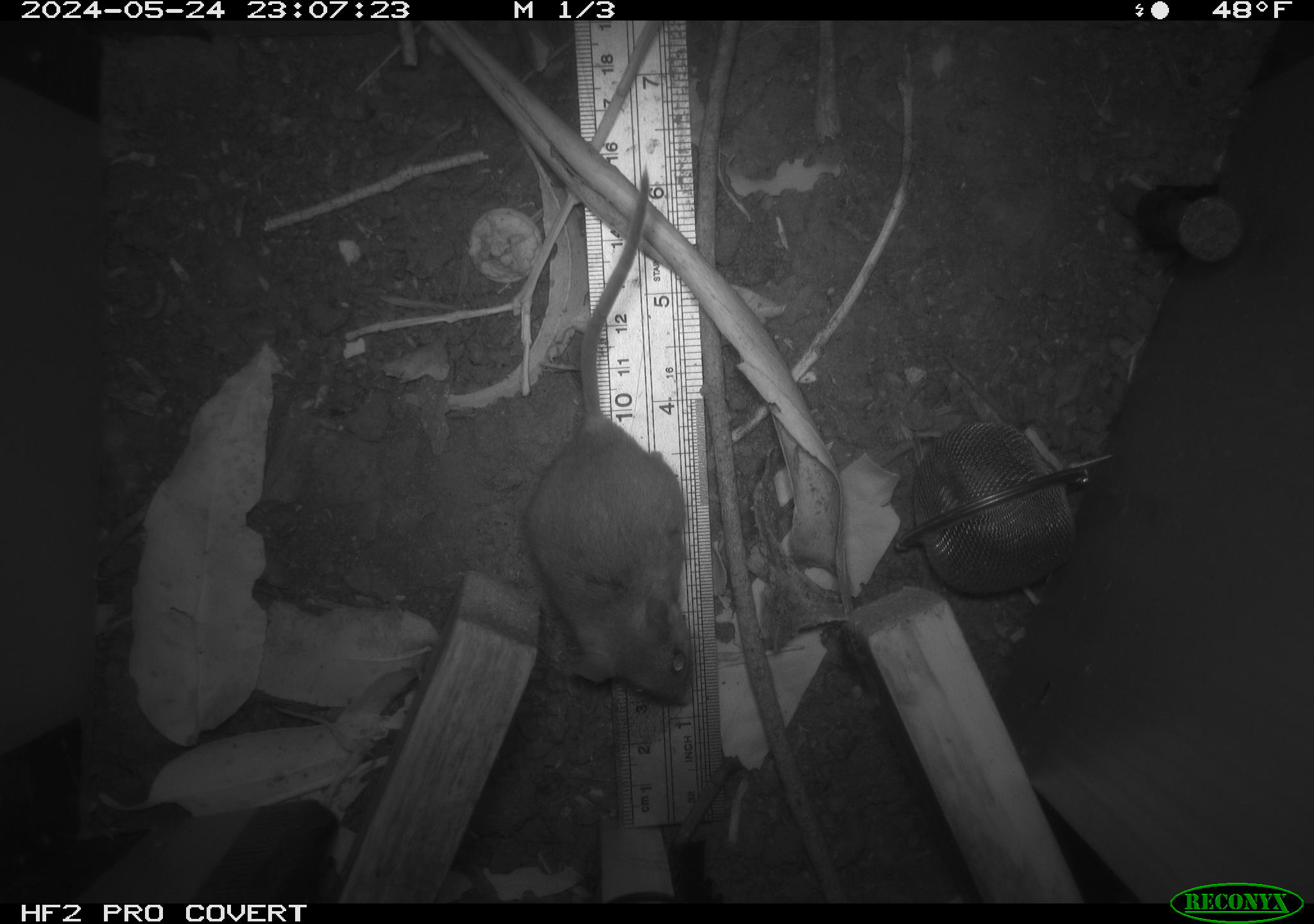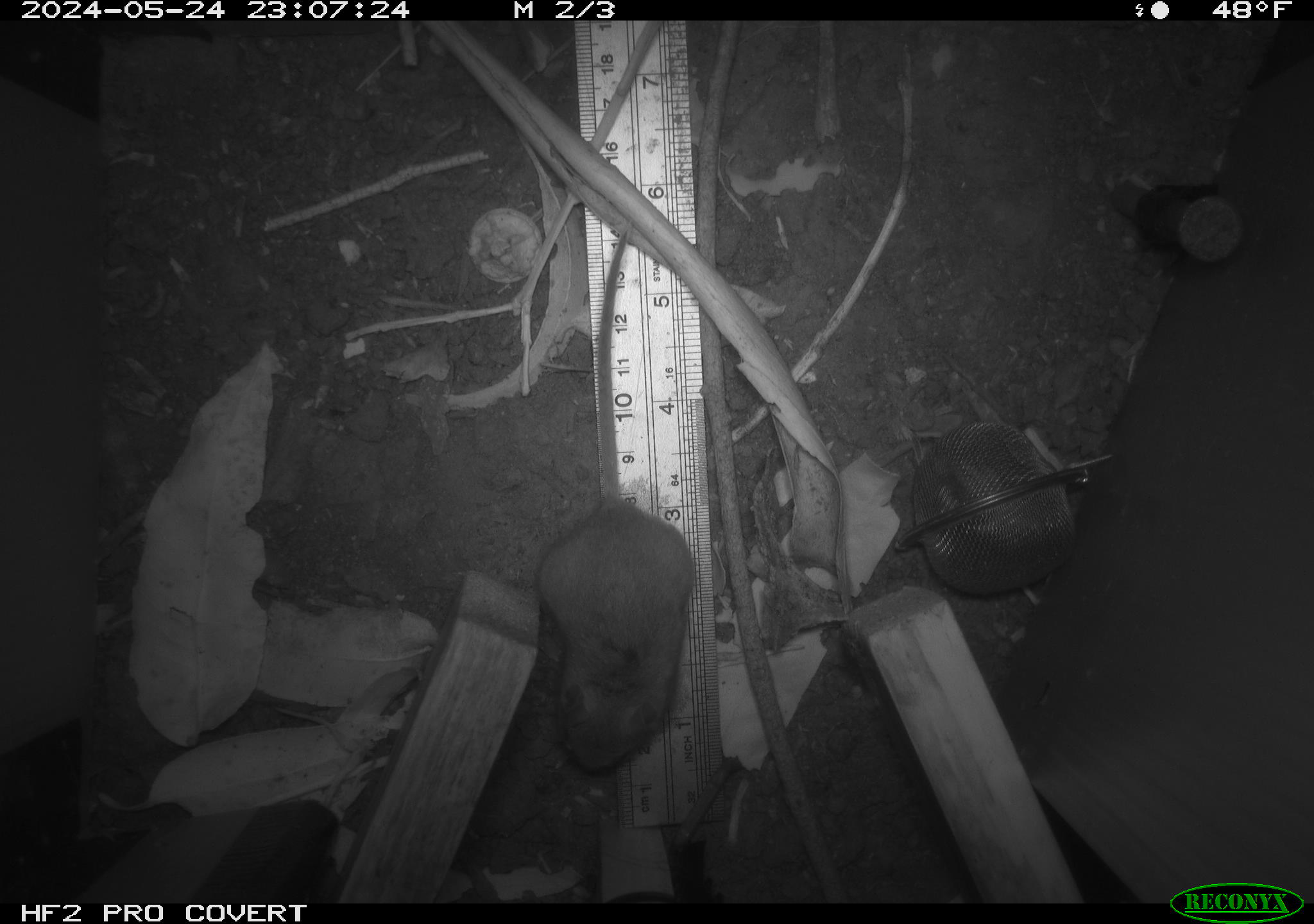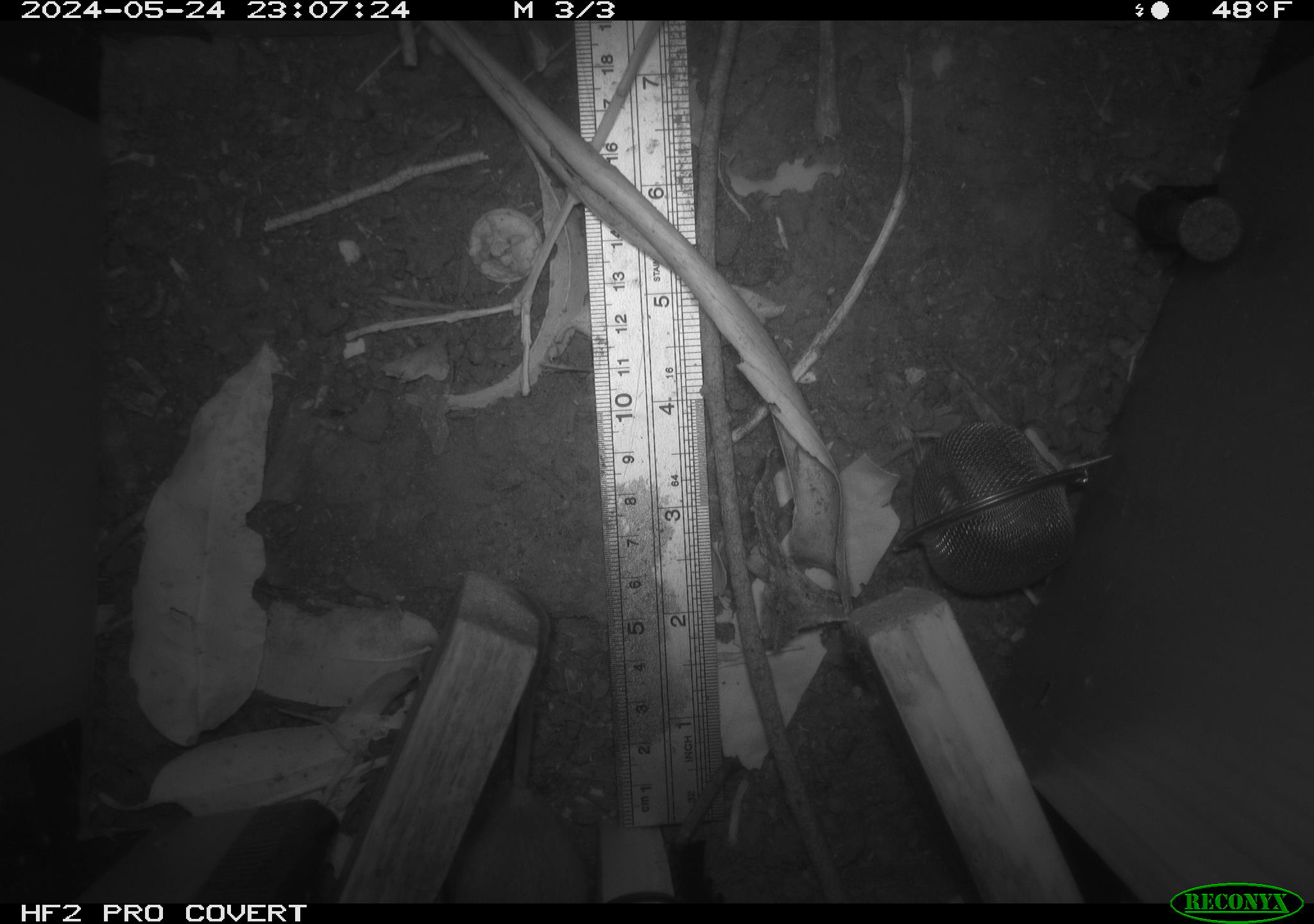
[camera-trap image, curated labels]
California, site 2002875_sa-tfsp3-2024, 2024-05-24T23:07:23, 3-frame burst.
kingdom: Animalia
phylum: Chordata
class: Mammalia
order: Rodentia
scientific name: Rodentia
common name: rodent